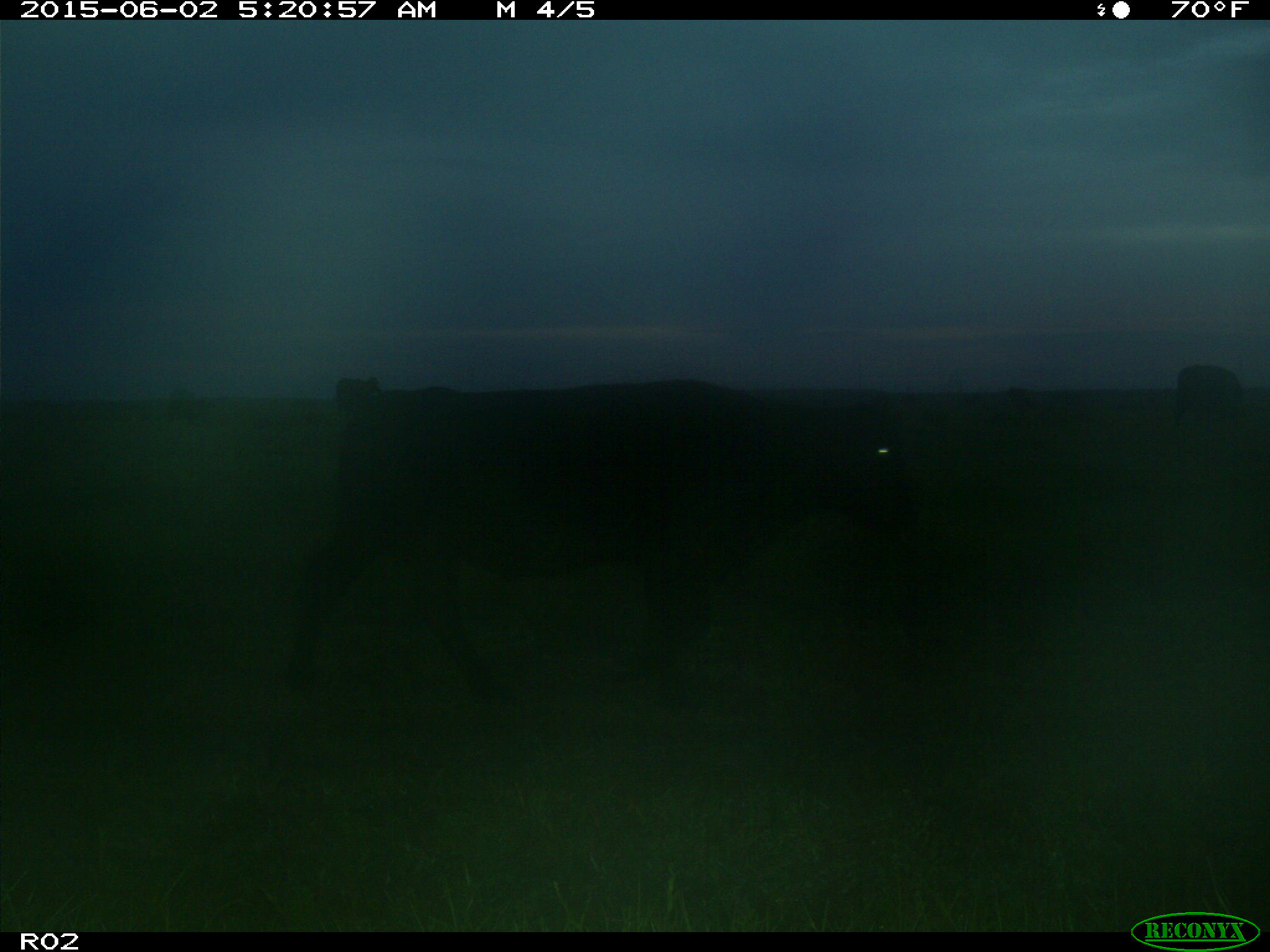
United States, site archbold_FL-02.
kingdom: Animalia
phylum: Chordata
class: Mammalia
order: Artiodactyla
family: Bovidae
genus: Bos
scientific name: Bos taurus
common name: domestic cow